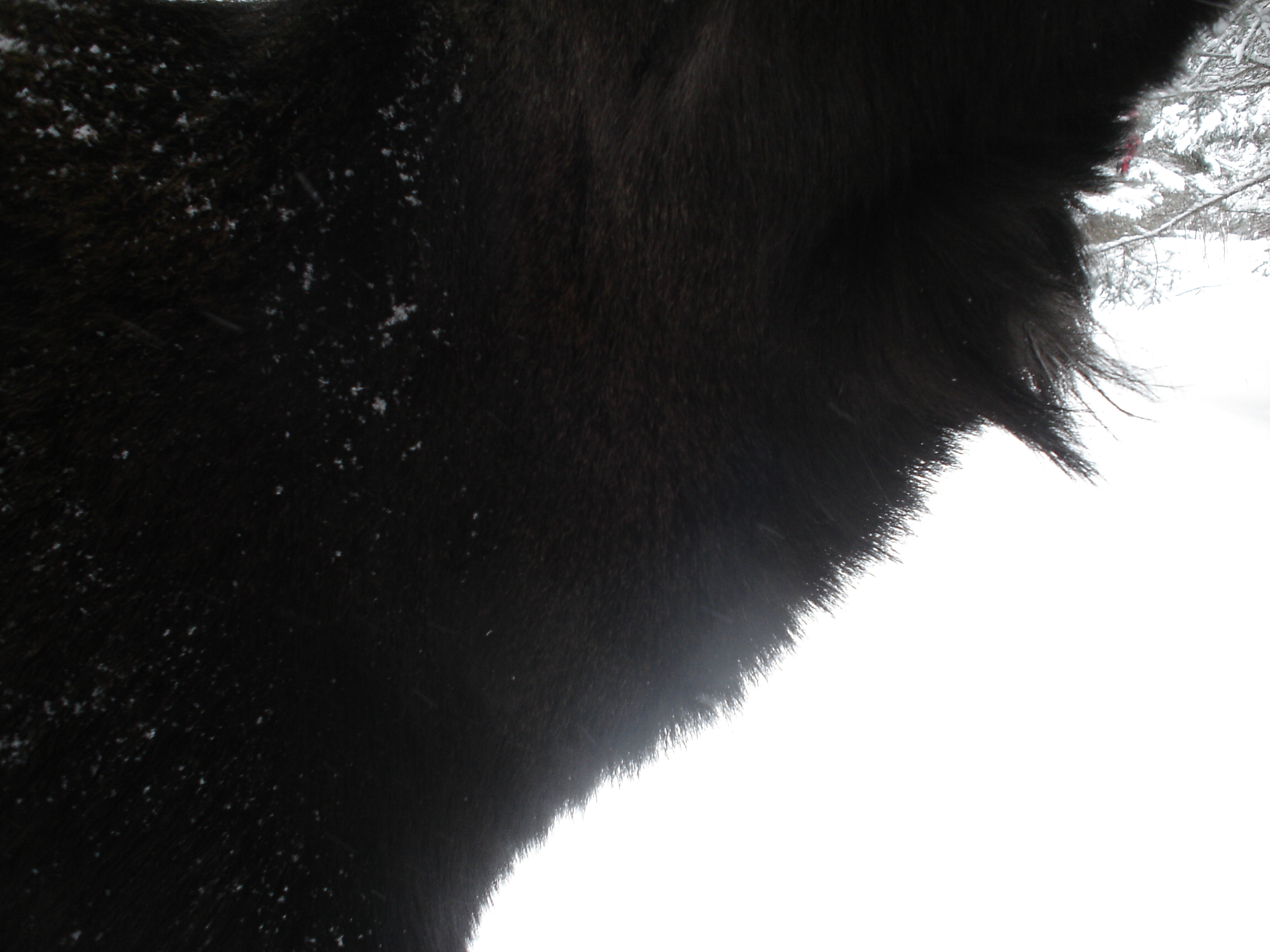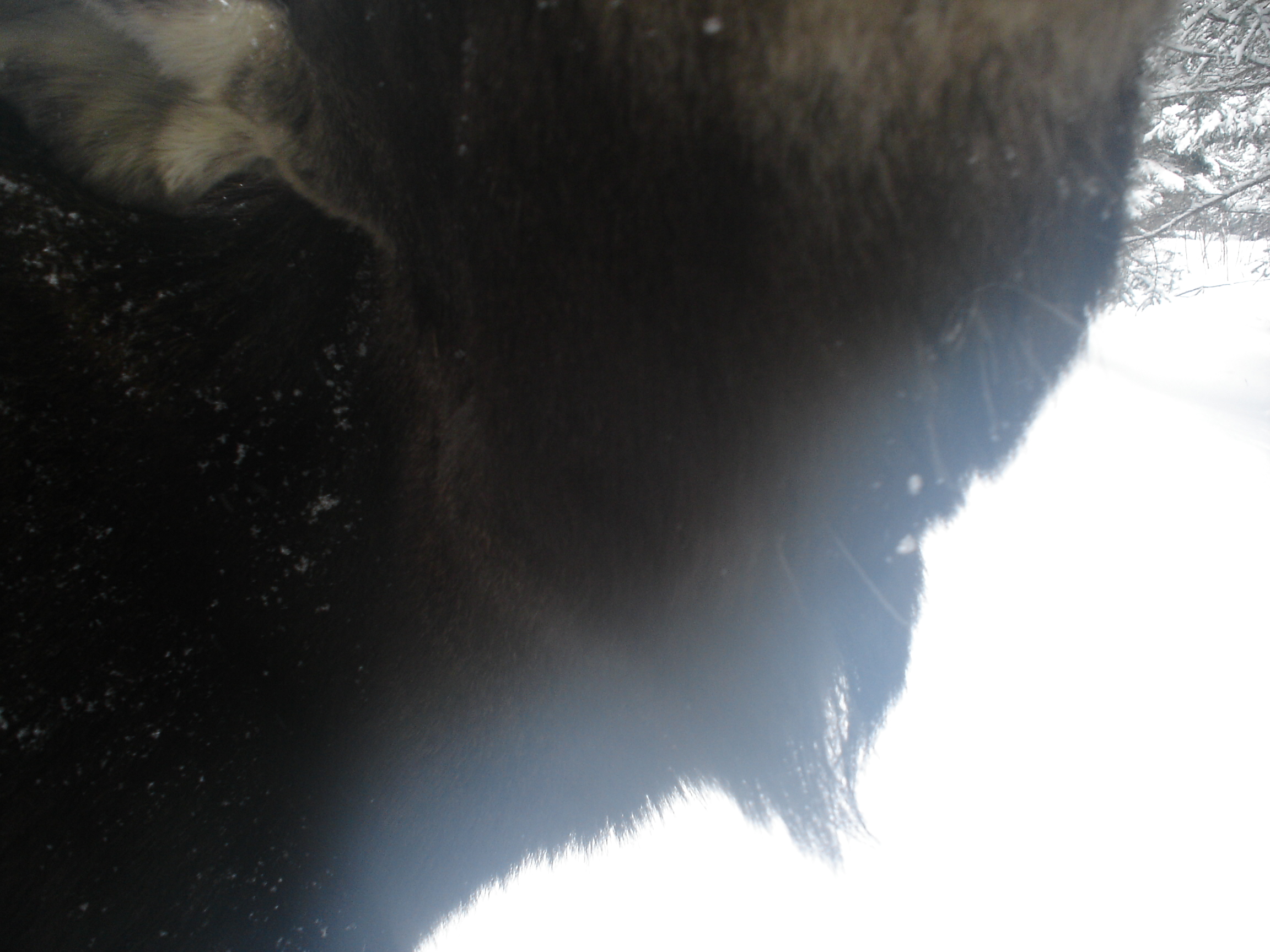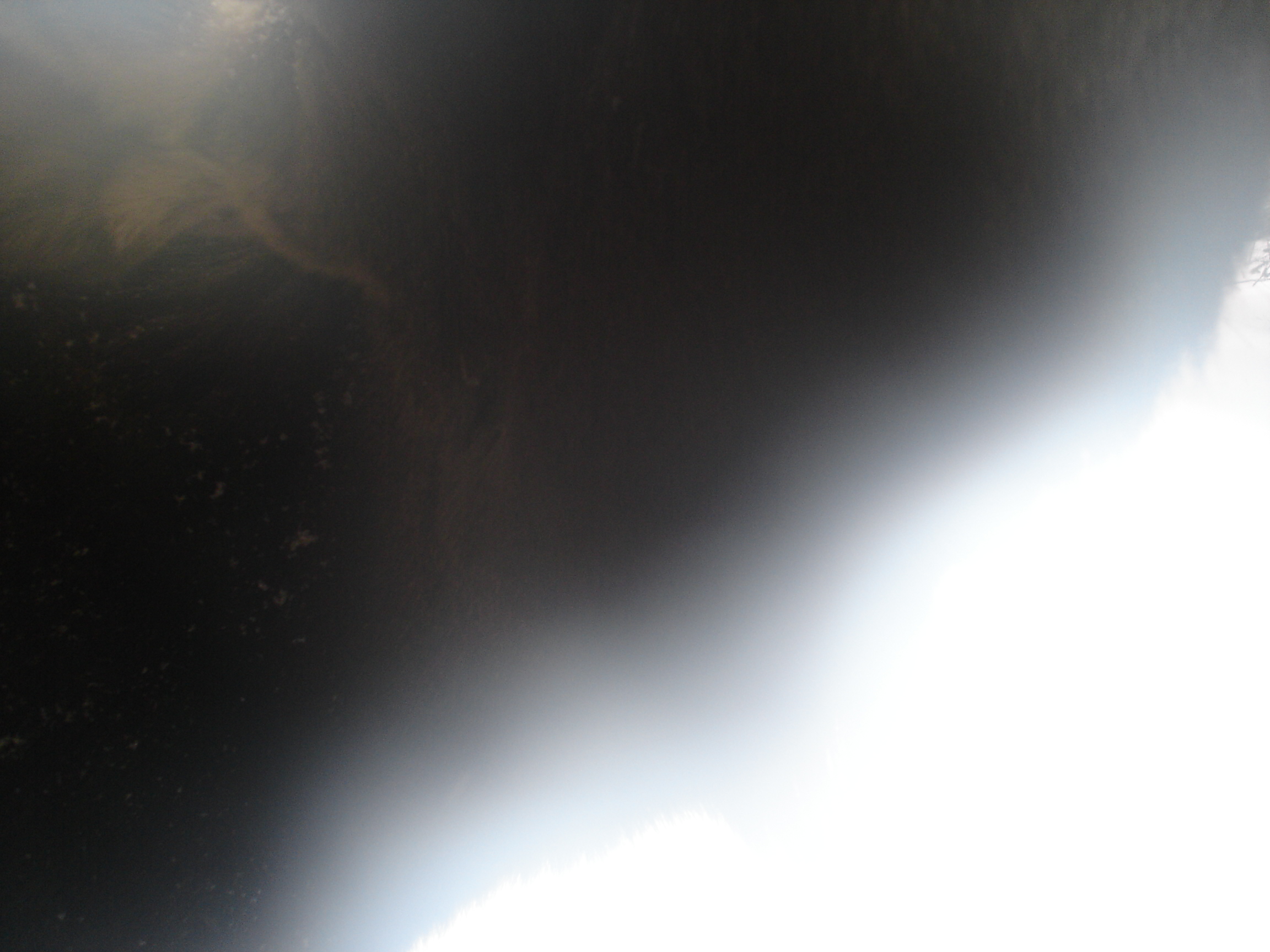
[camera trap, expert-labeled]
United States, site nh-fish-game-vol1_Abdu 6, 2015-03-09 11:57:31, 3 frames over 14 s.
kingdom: Animalia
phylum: Chordata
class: Mammalia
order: Artiodactyla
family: Cervidae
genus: Alces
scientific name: Alces alces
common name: moose